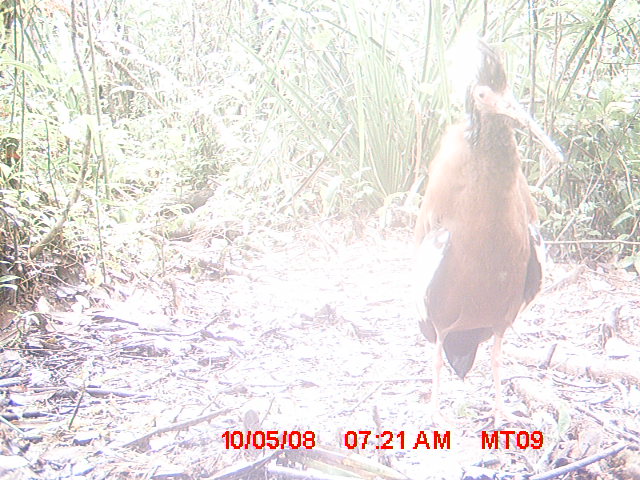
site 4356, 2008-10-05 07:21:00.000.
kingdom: Animalia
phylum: Chordata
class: Aves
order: Pelecaniformes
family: Threskiornithidae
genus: Lophotibis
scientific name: Lophotibis cristata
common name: madagascan ibis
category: lophotibis cristataa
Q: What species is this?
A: Lophotibis cristataa (madagascan ibis) (Lophotibis cristata).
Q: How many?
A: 2.